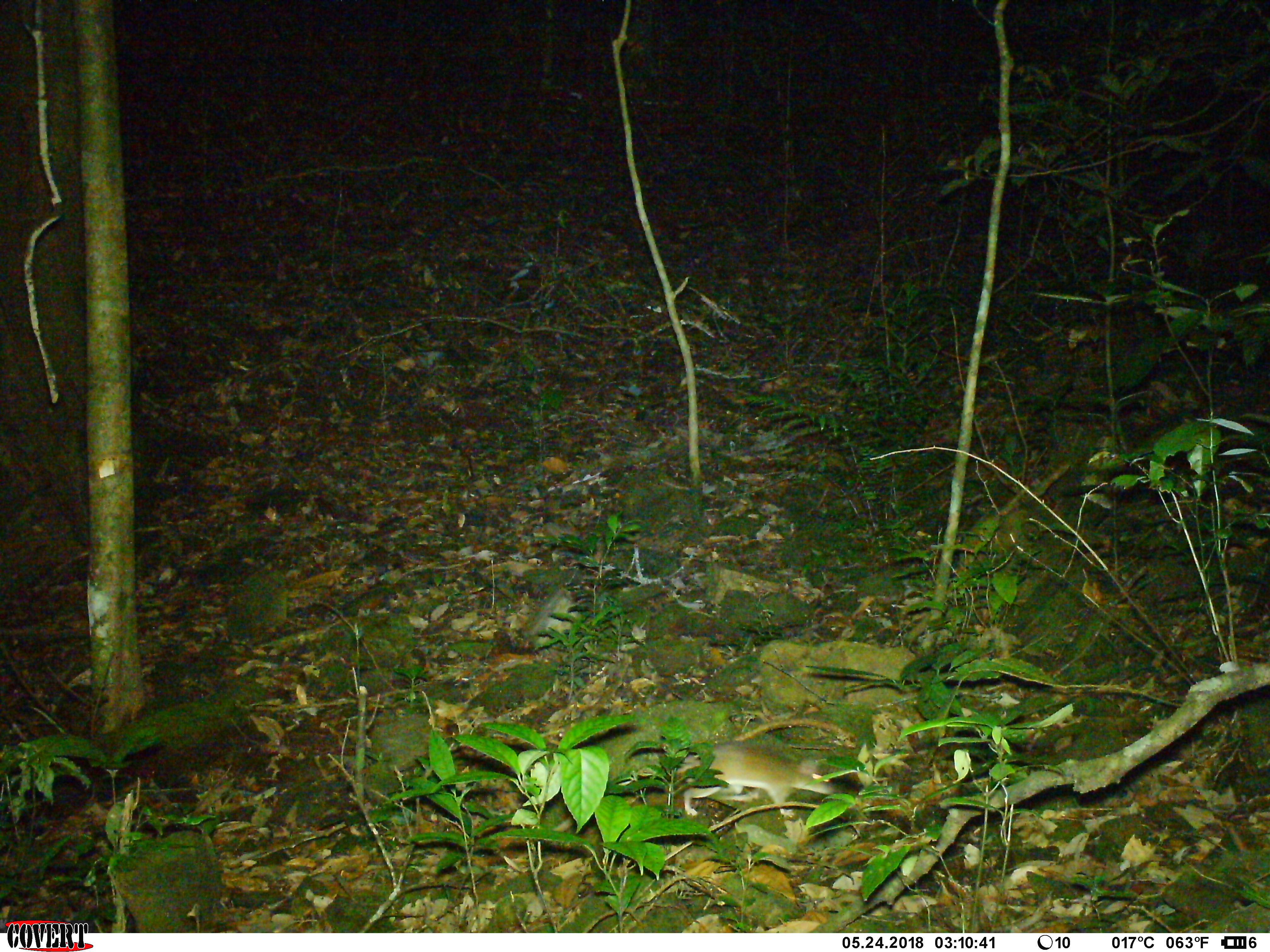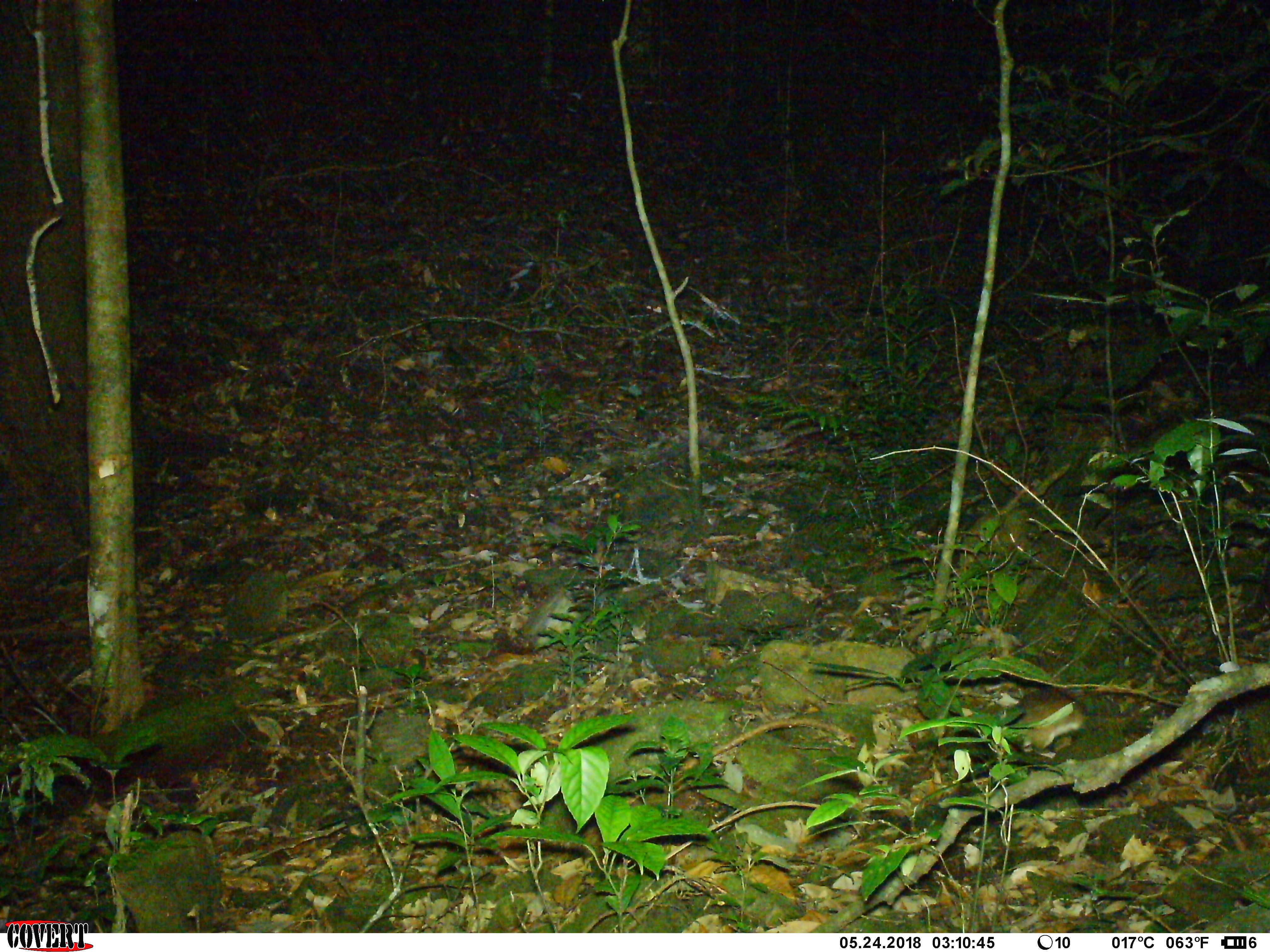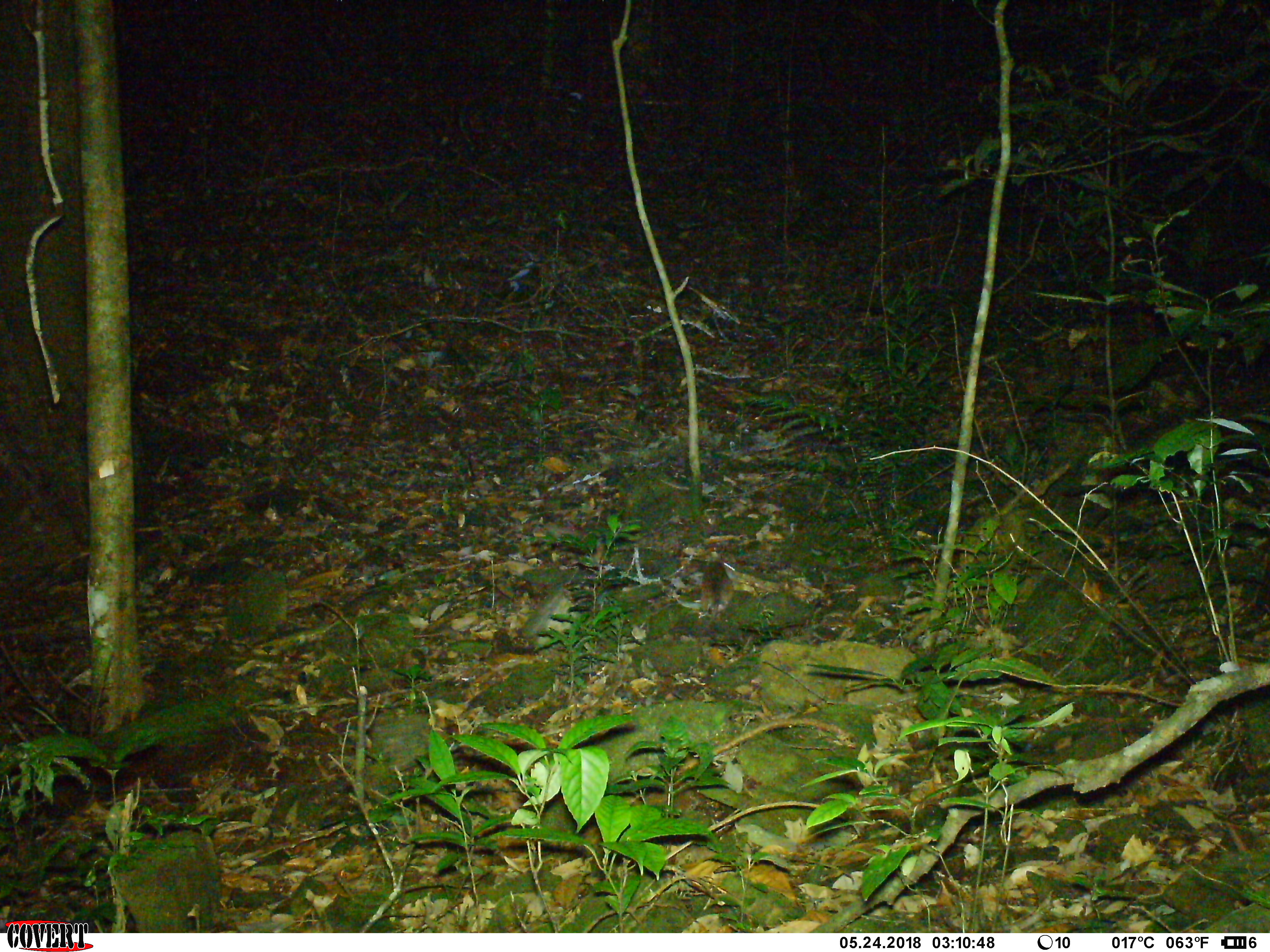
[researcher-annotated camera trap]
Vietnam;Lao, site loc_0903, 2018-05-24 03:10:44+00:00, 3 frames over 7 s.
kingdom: Animalia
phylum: Chordata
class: Mammalia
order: Rodentia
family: Muridae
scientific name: Muridae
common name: old-world mice and rats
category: unidentified murid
Unidentified murid (old-world mice and rats) (Muridae). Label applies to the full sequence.